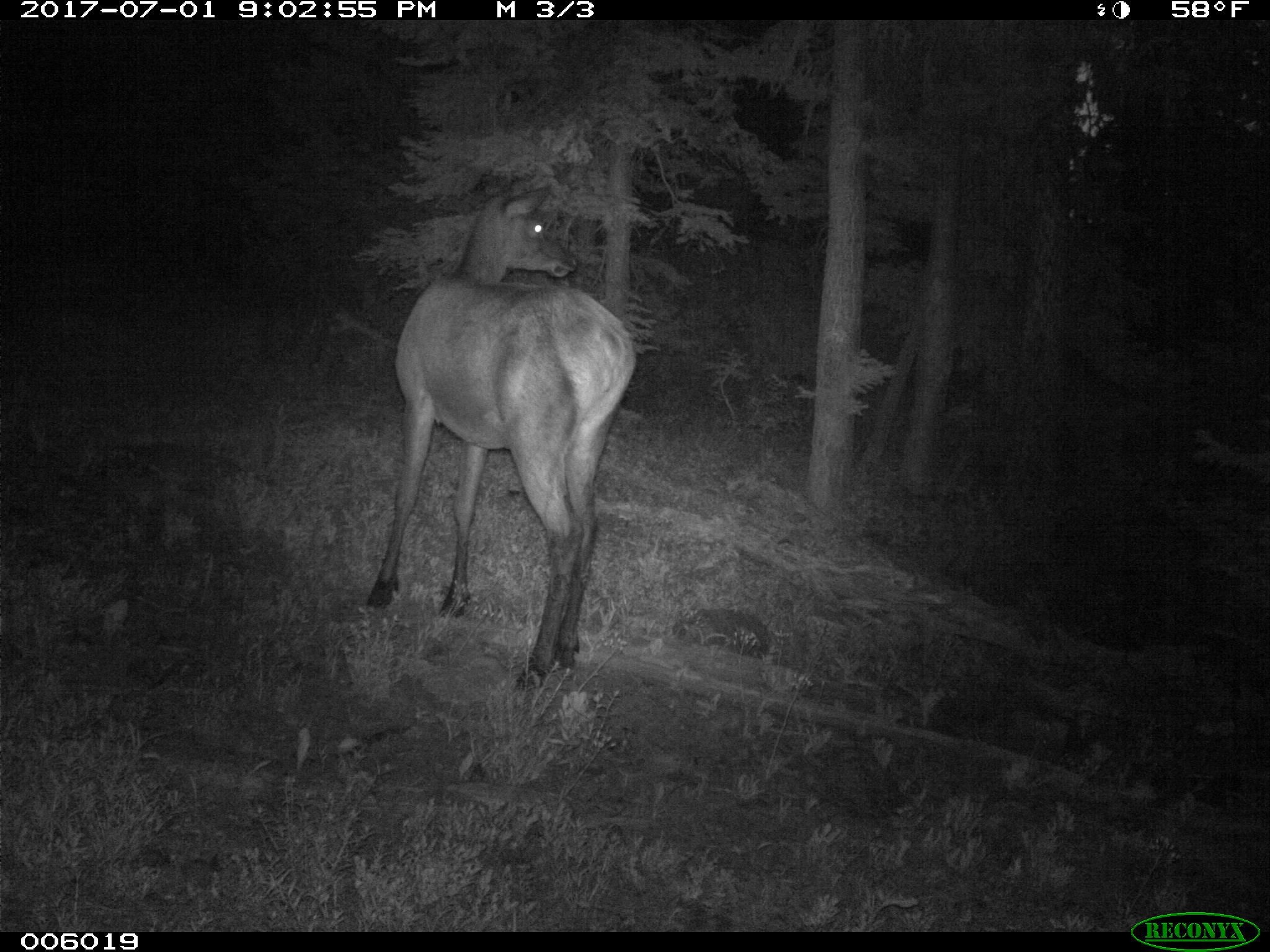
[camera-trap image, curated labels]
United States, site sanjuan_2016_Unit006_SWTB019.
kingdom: Animalia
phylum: Chordata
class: Mammalia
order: Artiodactyla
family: Cervidae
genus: Cervus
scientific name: Cervus elaphus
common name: red deer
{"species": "Cervus elaphus (red deer)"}